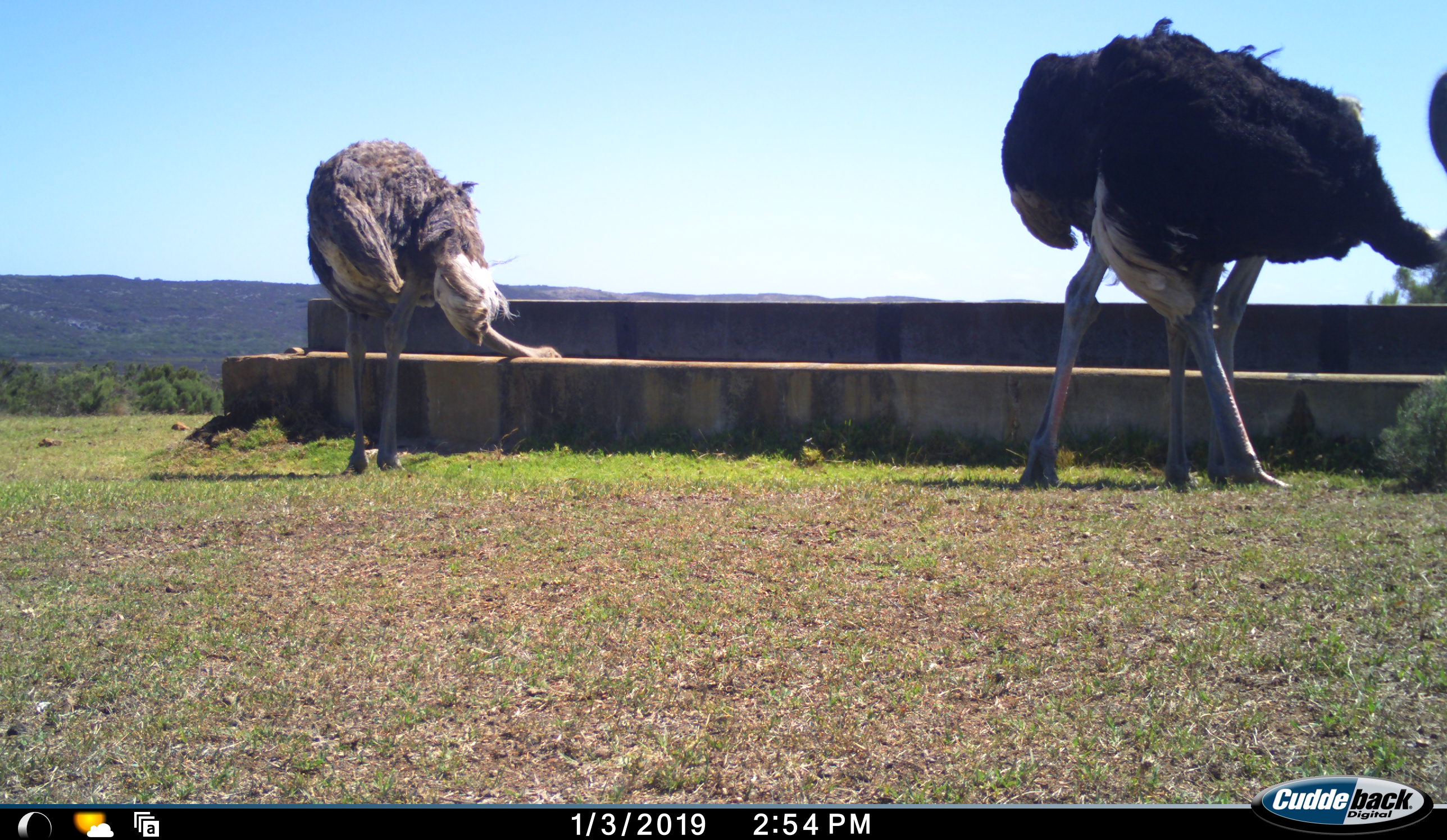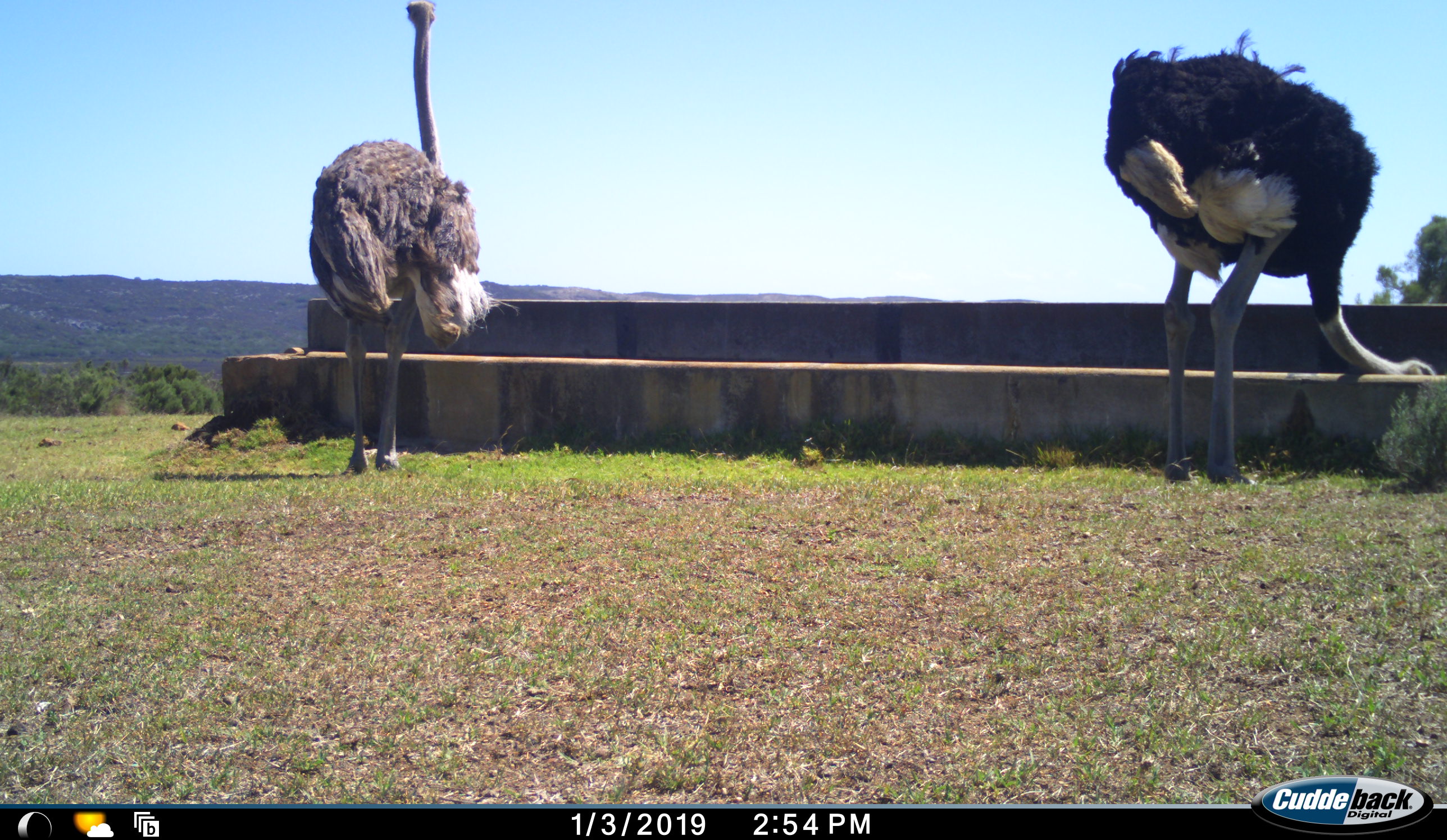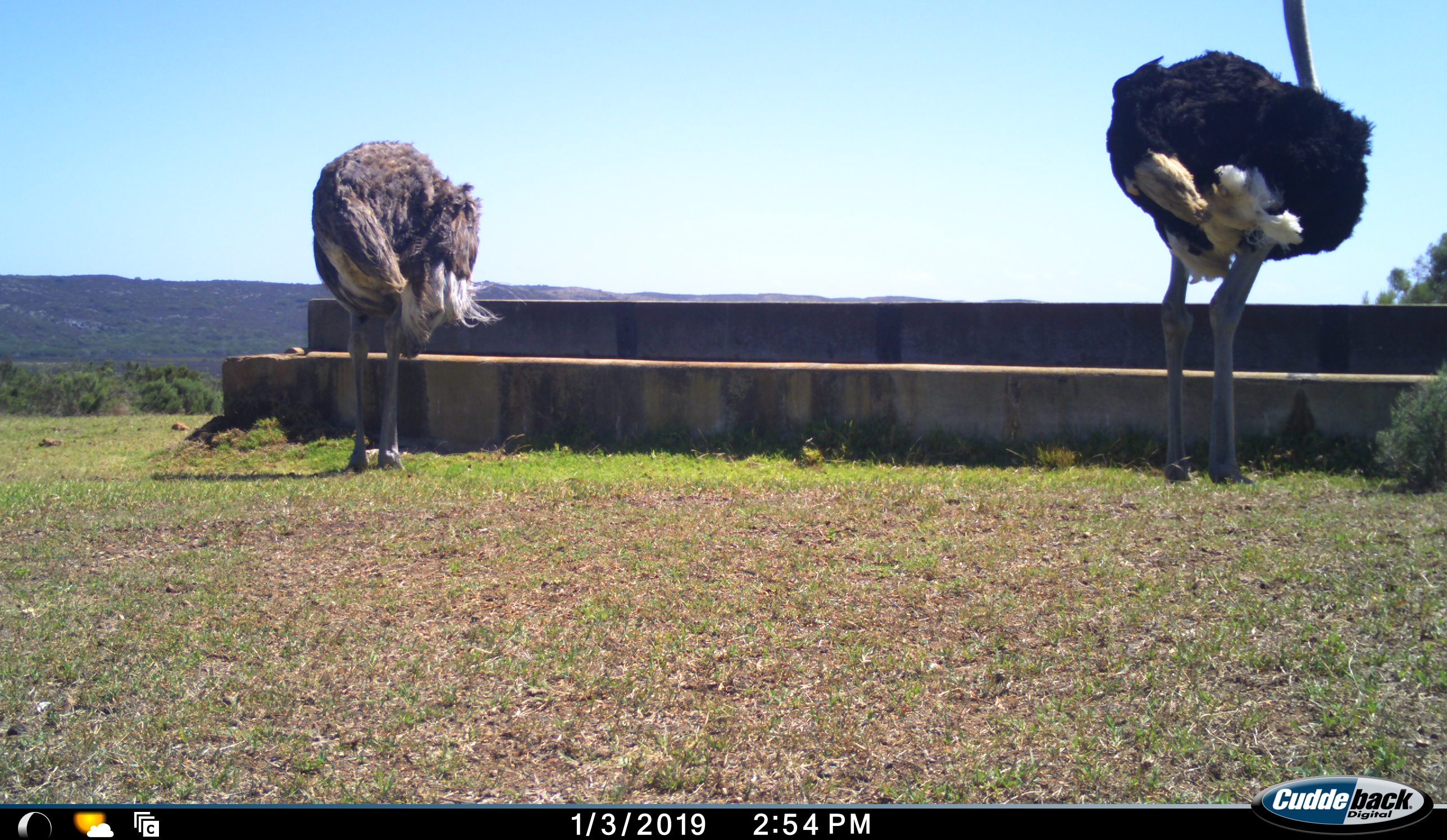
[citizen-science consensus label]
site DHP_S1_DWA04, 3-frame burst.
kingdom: Animalia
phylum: Chordata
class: Aves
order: Struthioniformes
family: Struthionidae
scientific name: Struthionidae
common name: ostrich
Ostrich (Struthionidae), count 3. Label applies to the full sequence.